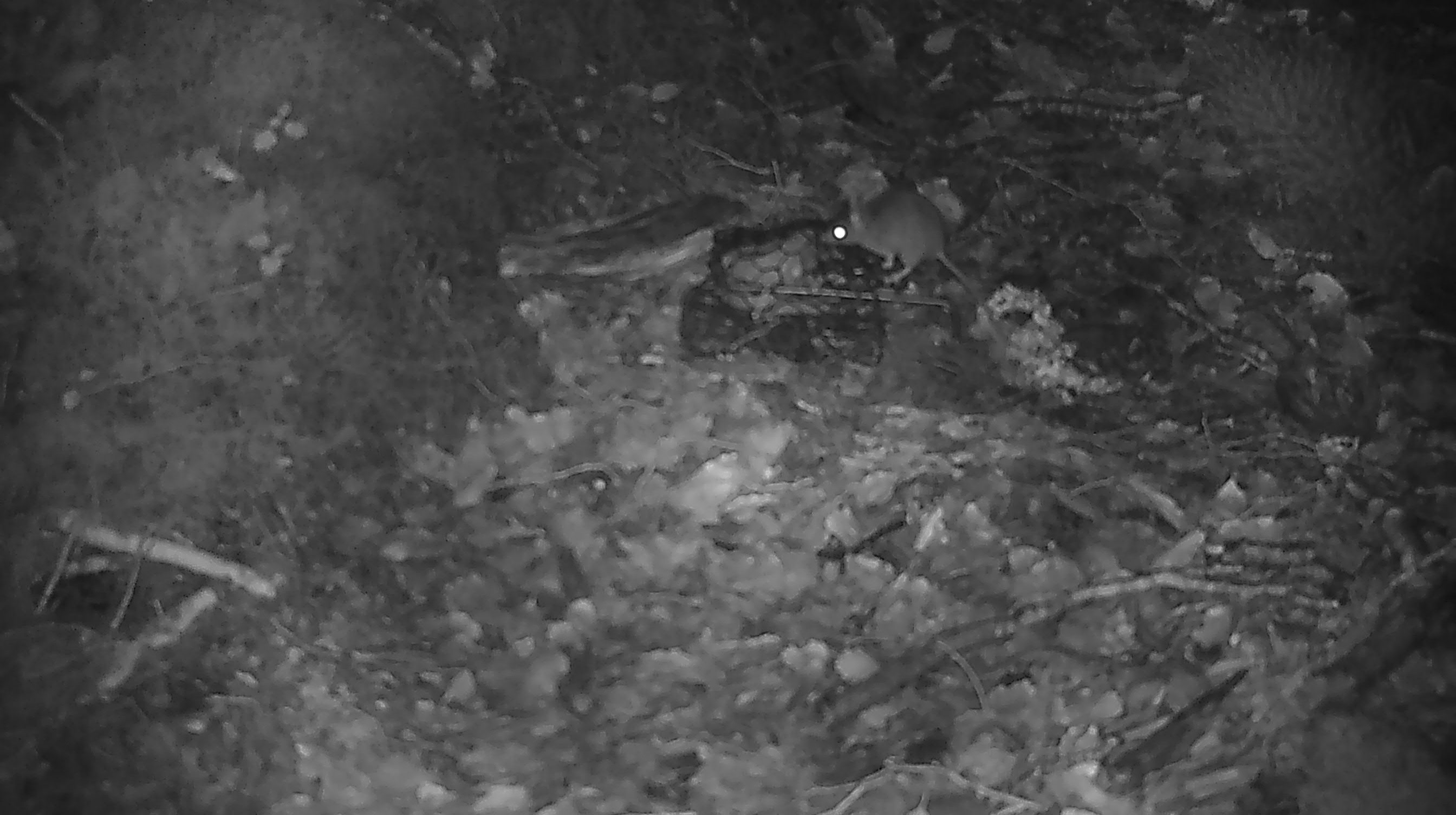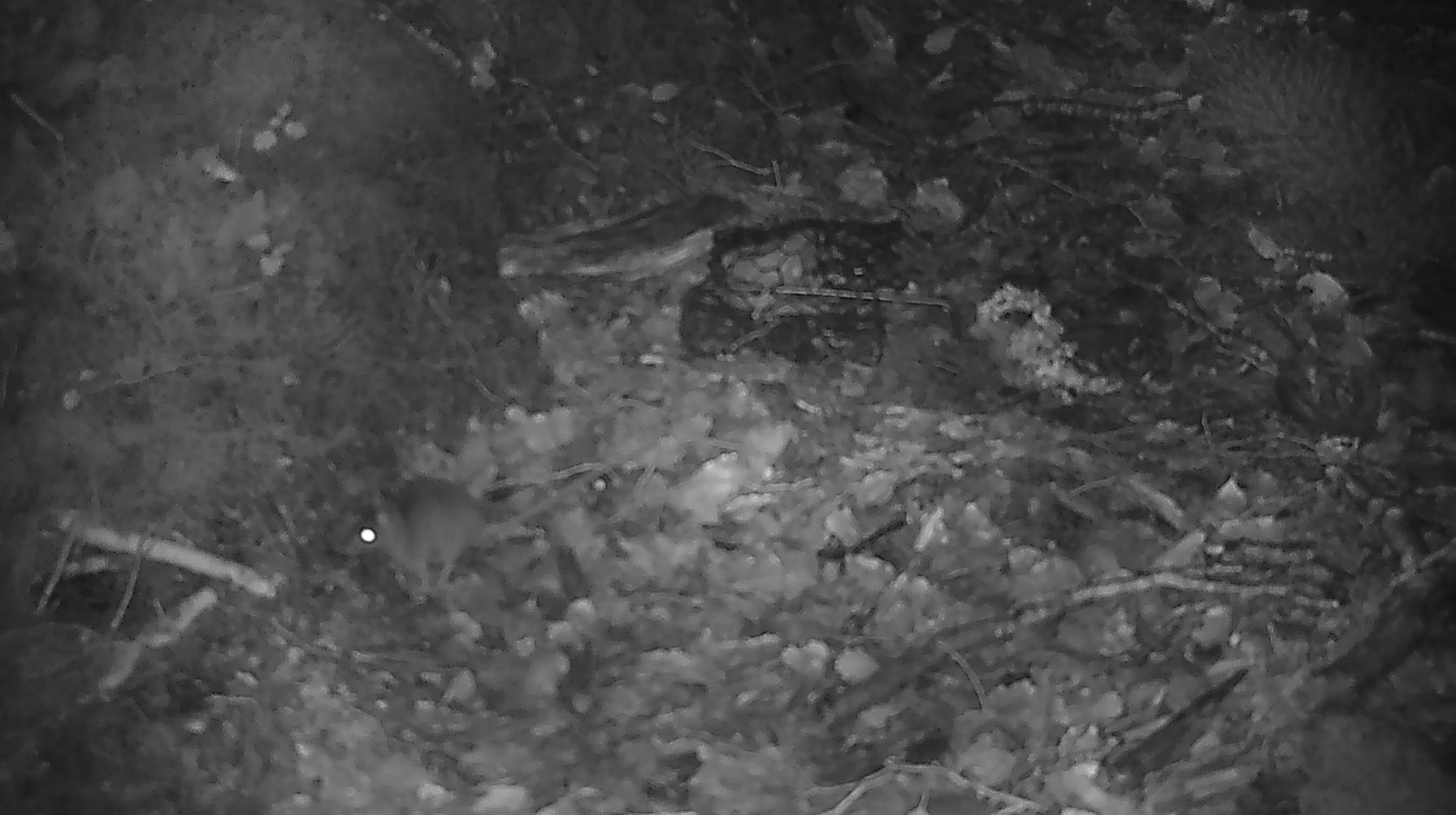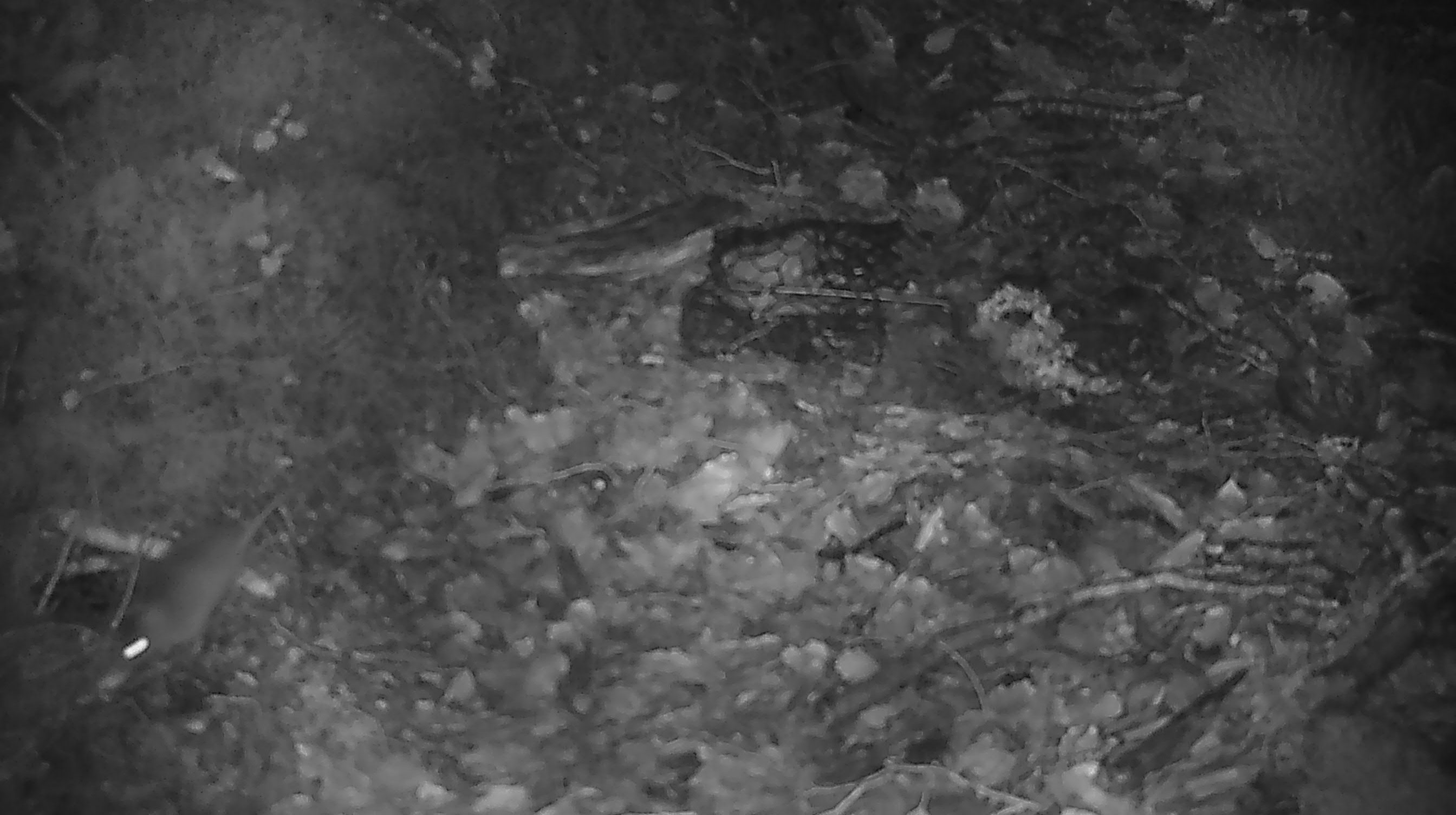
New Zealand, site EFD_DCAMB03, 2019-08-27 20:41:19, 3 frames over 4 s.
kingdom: Animalia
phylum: Chordata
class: Mammalia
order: Rodentia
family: Muridae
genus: Mus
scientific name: Mus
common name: mouse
Mouse (Mus).